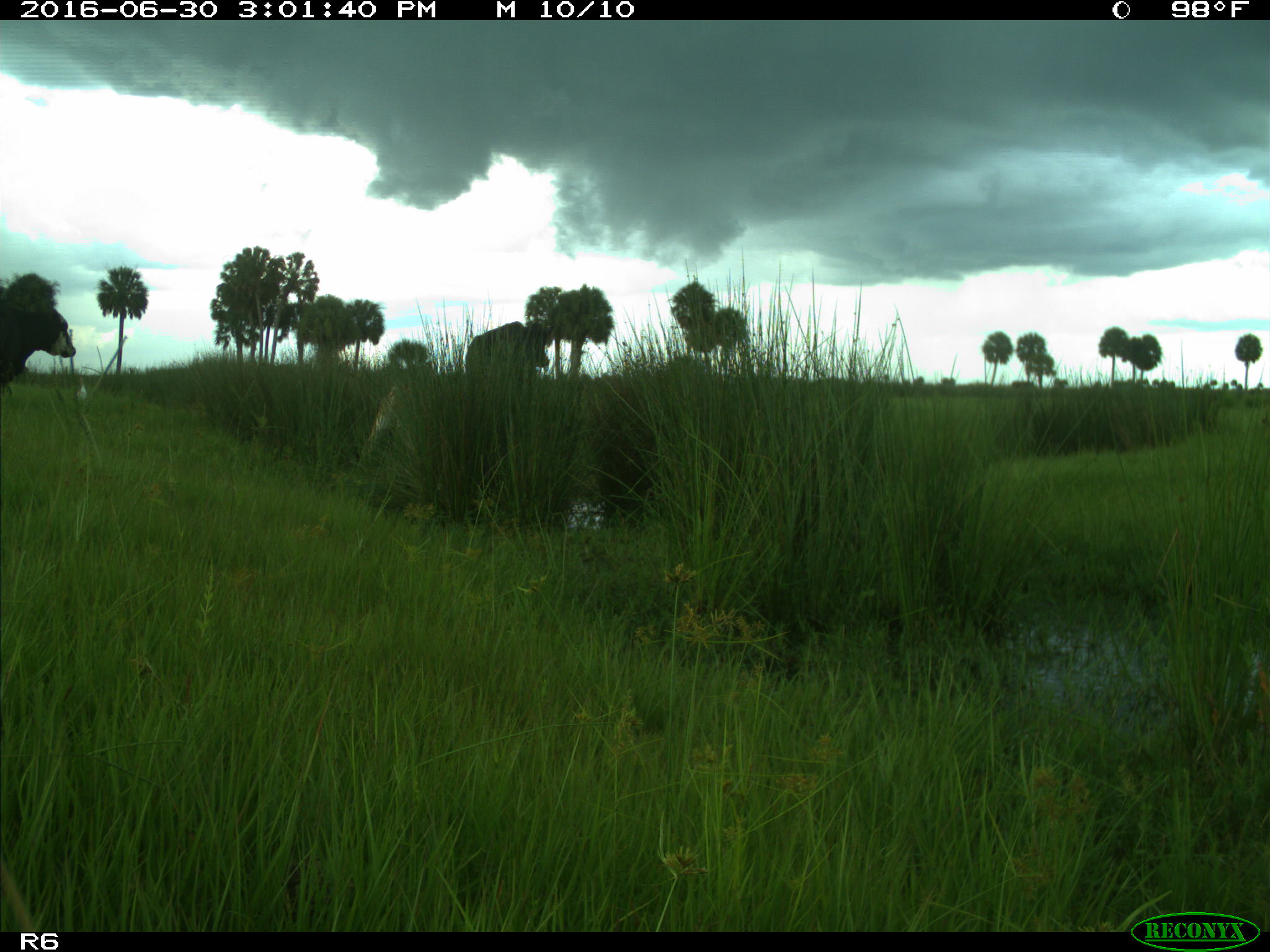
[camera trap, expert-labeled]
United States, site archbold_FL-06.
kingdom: Animalia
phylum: Chordata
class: Mammalia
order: Artiodactyla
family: Bovidae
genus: Bos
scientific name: Bos taurus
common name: domestic cow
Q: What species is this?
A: Bos taurus (domestic cow).